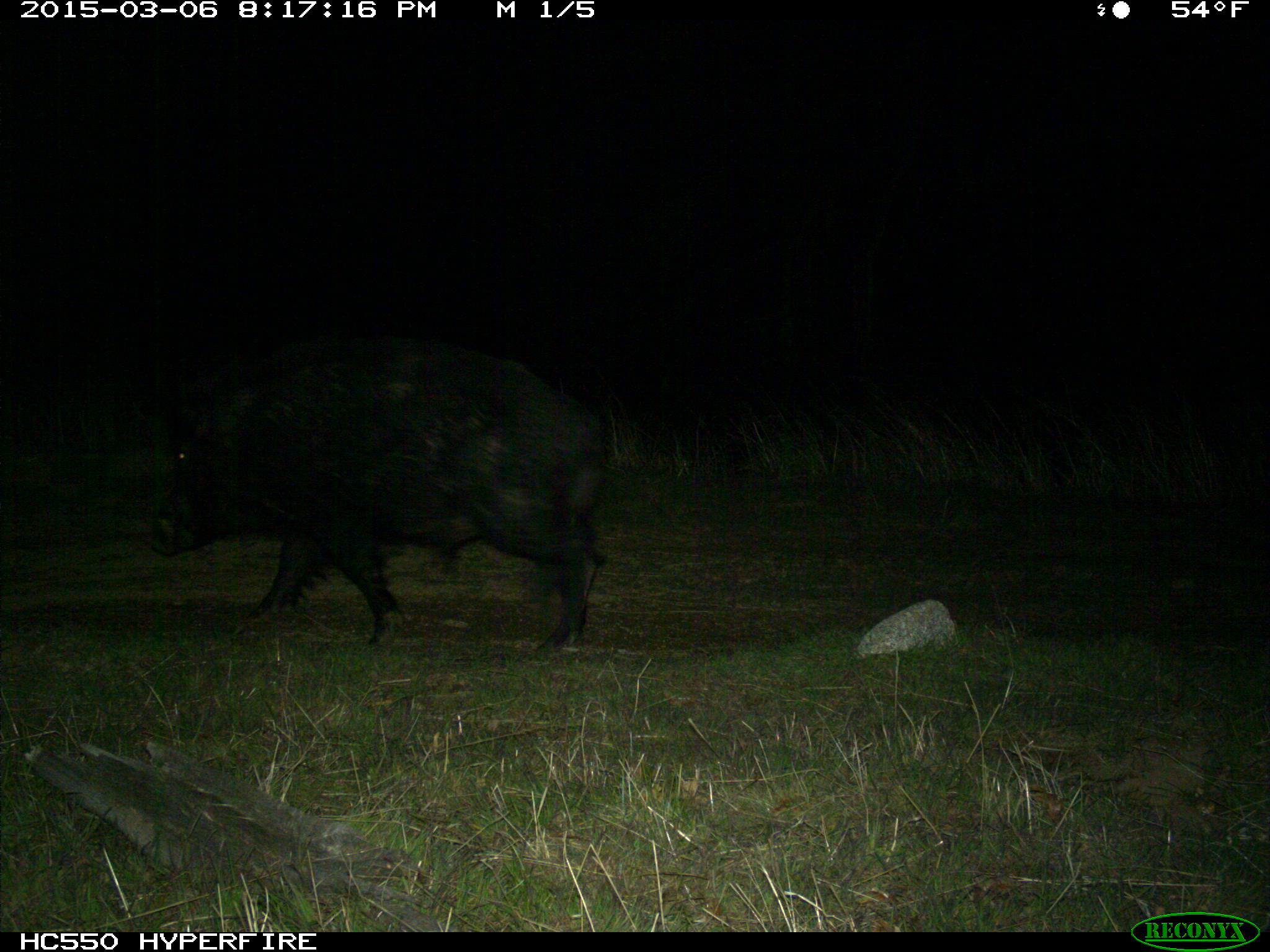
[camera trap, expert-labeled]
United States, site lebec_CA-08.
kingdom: Animalia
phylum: Chordata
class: Mammalia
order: Artiodactyla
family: Suidae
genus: Sus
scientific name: Sus scrofa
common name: wild boar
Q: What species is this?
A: Sus scrofa (wild boar).